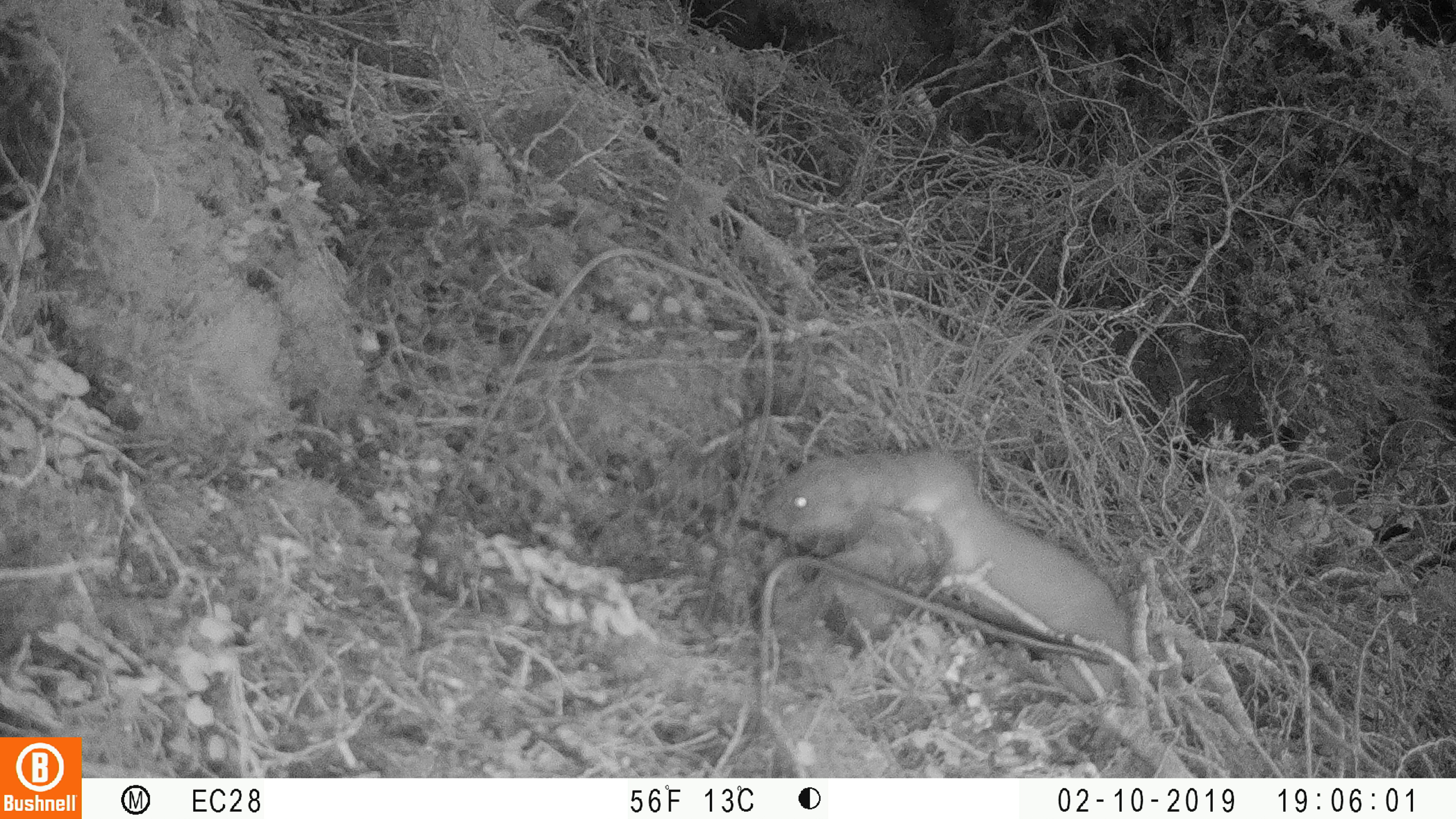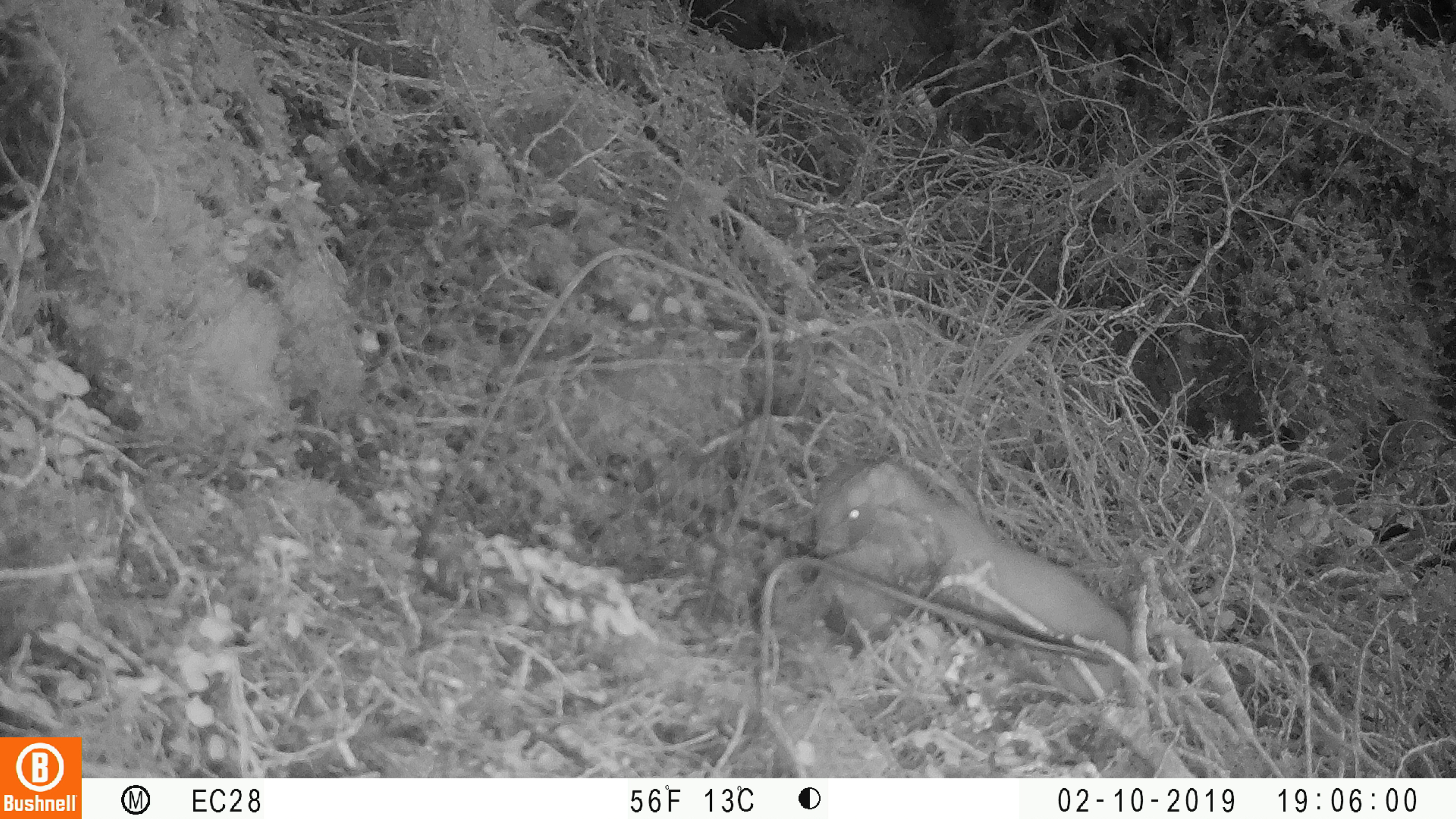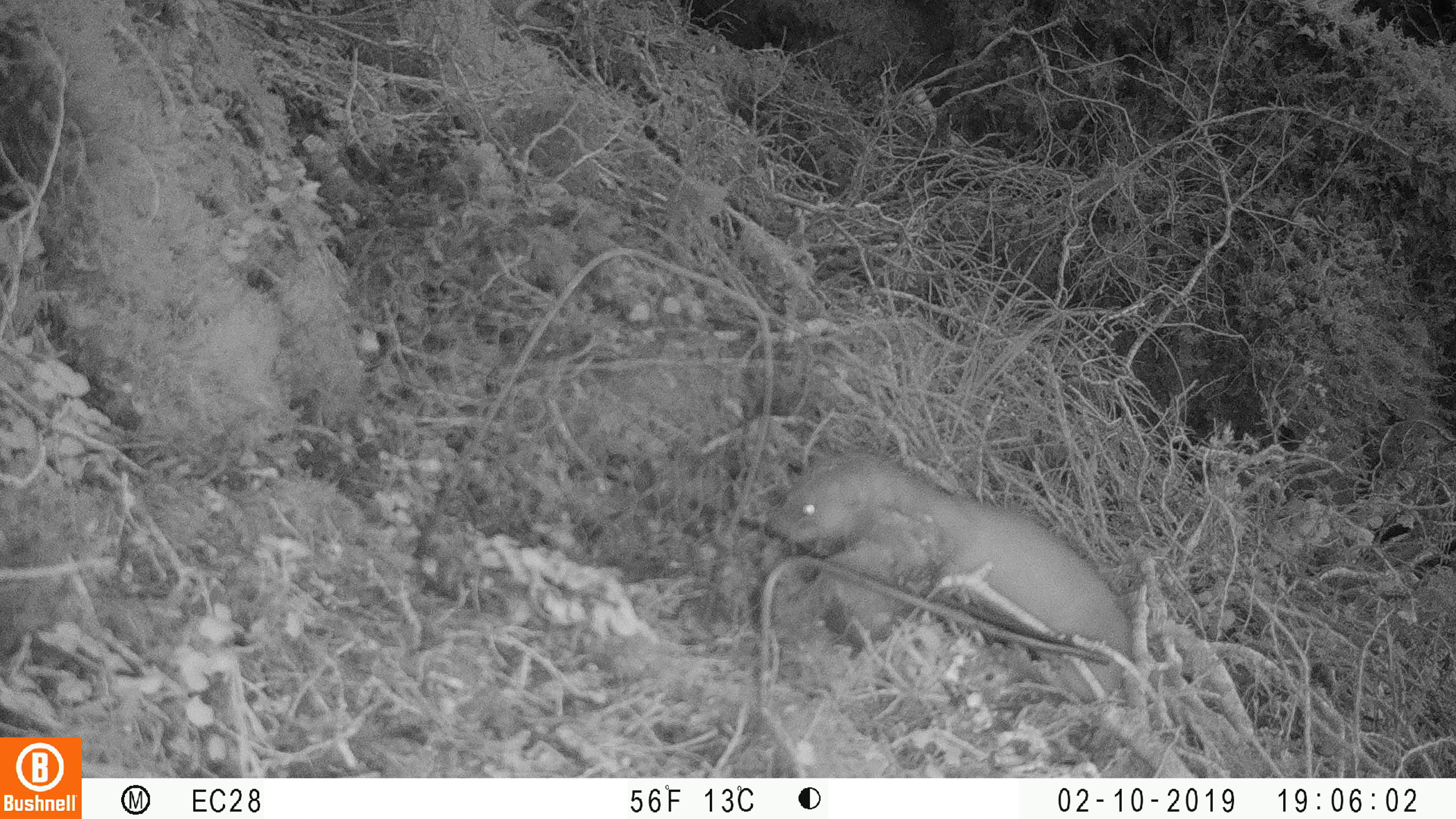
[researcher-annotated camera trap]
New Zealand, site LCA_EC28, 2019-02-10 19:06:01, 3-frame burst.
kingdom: Animalia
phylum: Chordata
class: Mammalia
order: Carnivora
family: Mustelidae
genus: Mustela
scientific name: Mustela erminea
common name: stoat